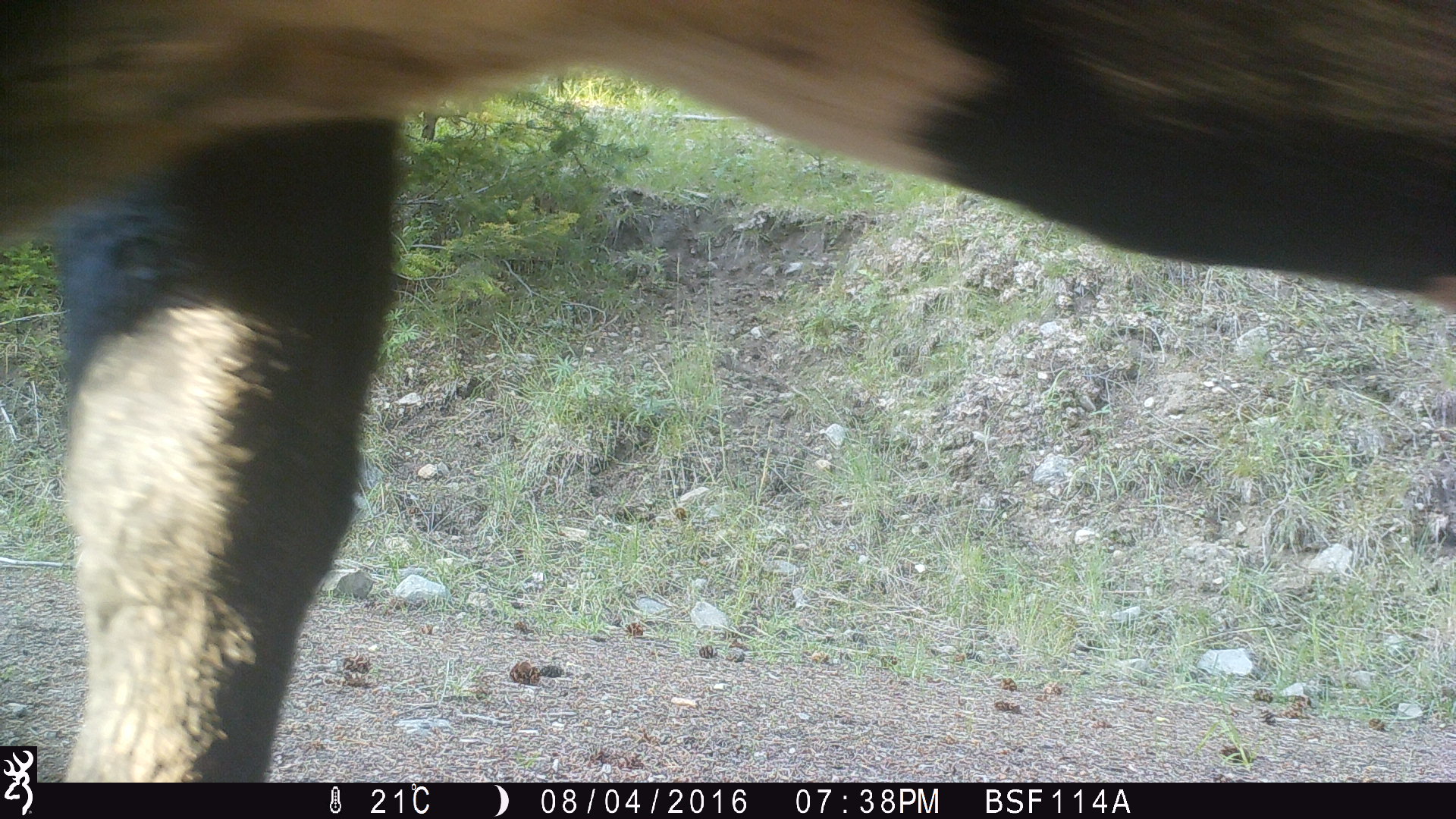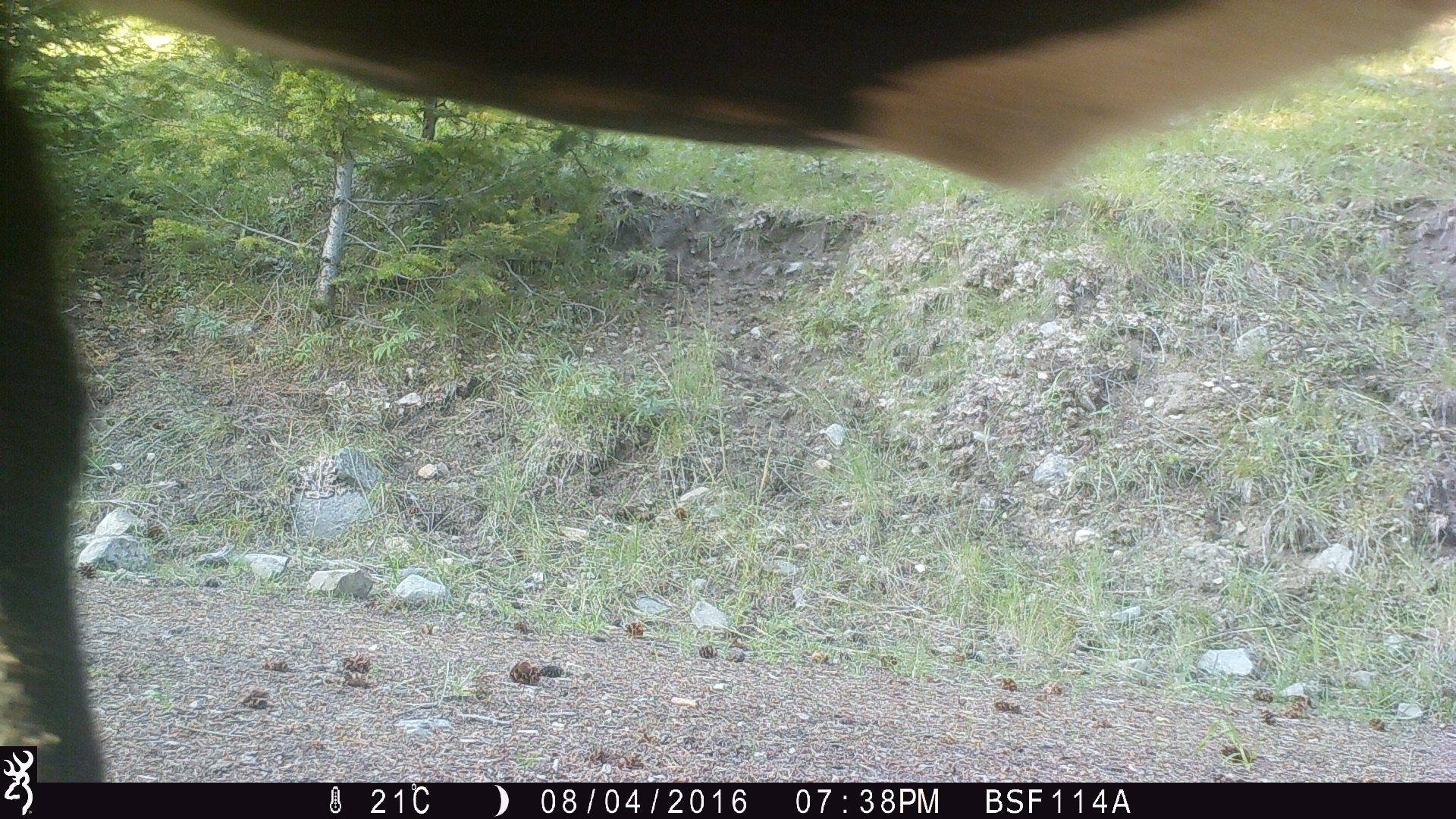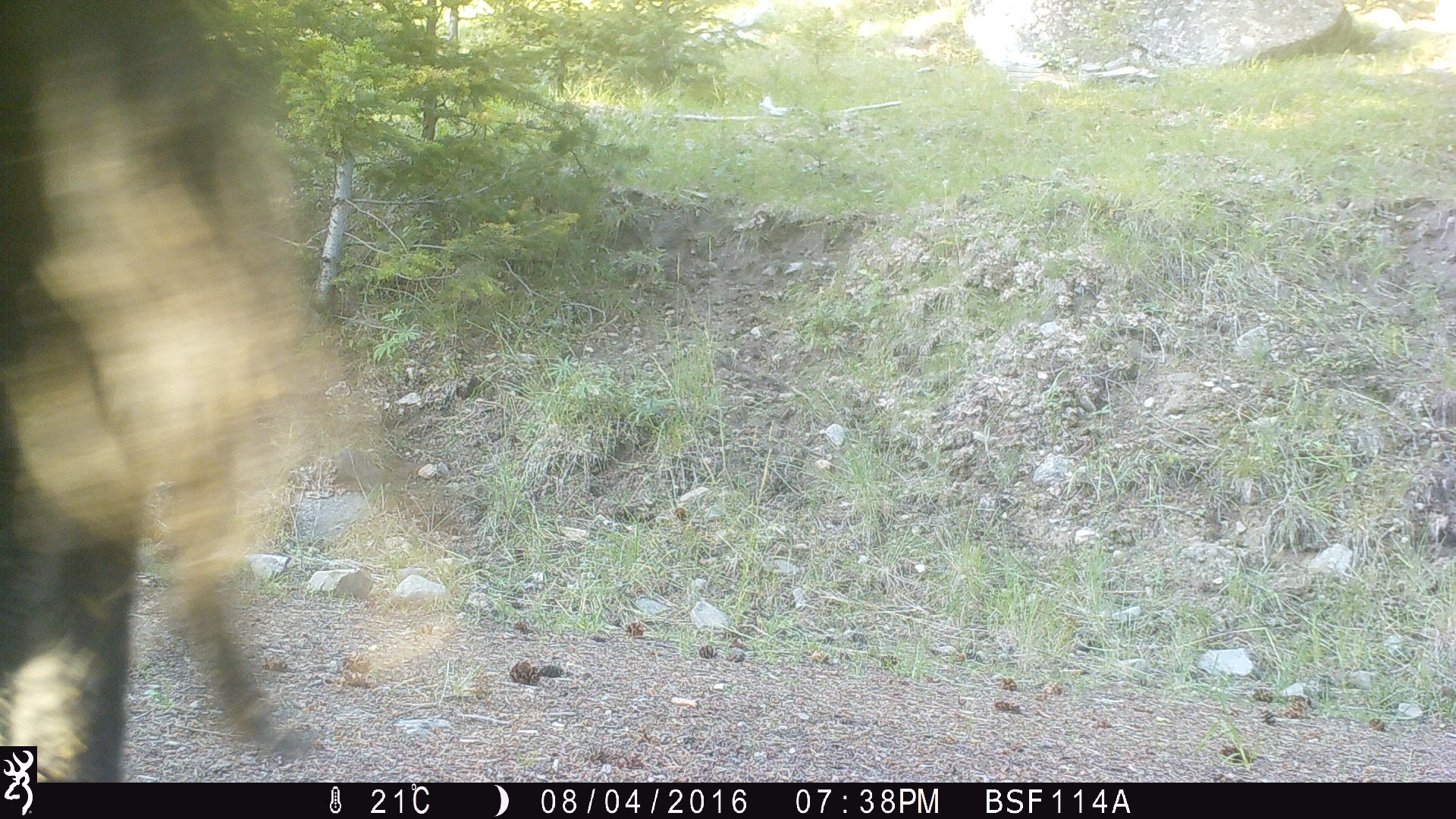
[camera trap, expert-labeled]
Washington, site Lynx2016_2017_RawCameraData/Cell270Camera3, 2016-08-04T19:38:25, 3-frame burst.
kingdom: Animalia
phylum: Chordata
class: Mammalia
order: Artiodactyla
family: Bovidae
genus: Bos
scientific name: Bos taurus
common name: domestic cattle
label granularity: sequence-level